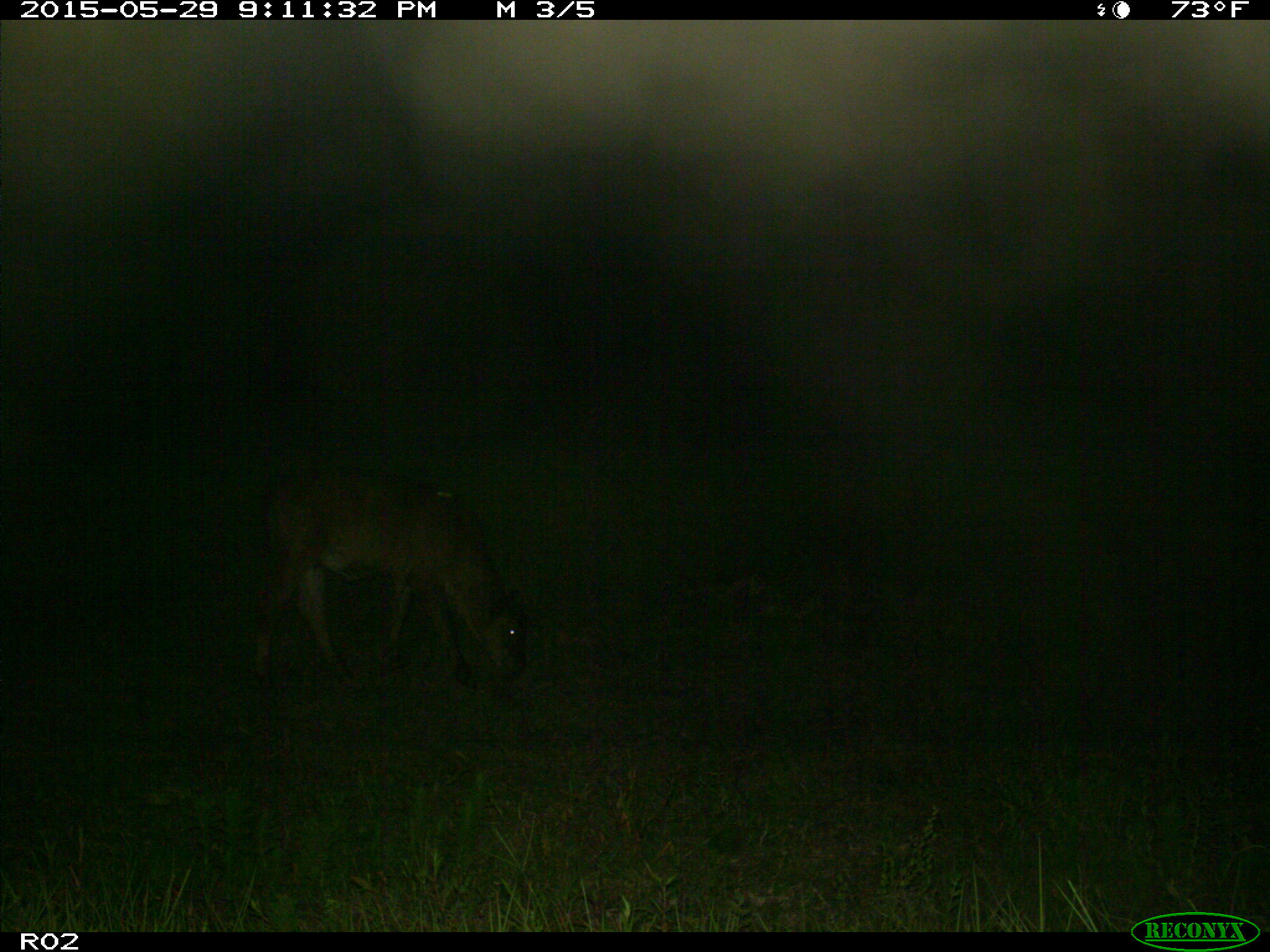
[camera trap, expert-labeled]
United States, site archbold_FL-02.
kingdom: Animalia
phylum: Chordata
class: Mammalia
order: Artiodactyla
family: Bovidae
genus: Bos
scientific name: Bos taurus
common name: domestic cow